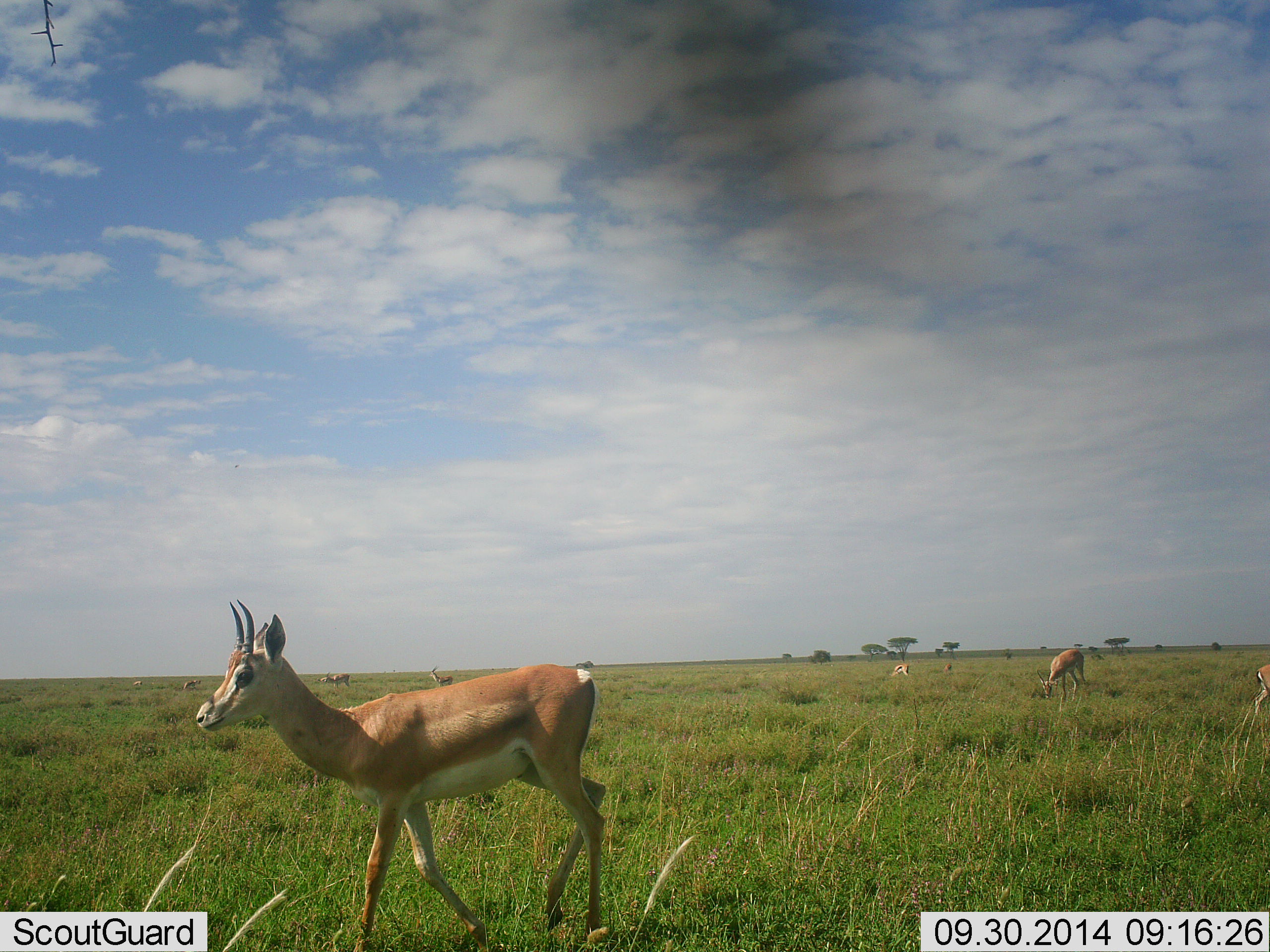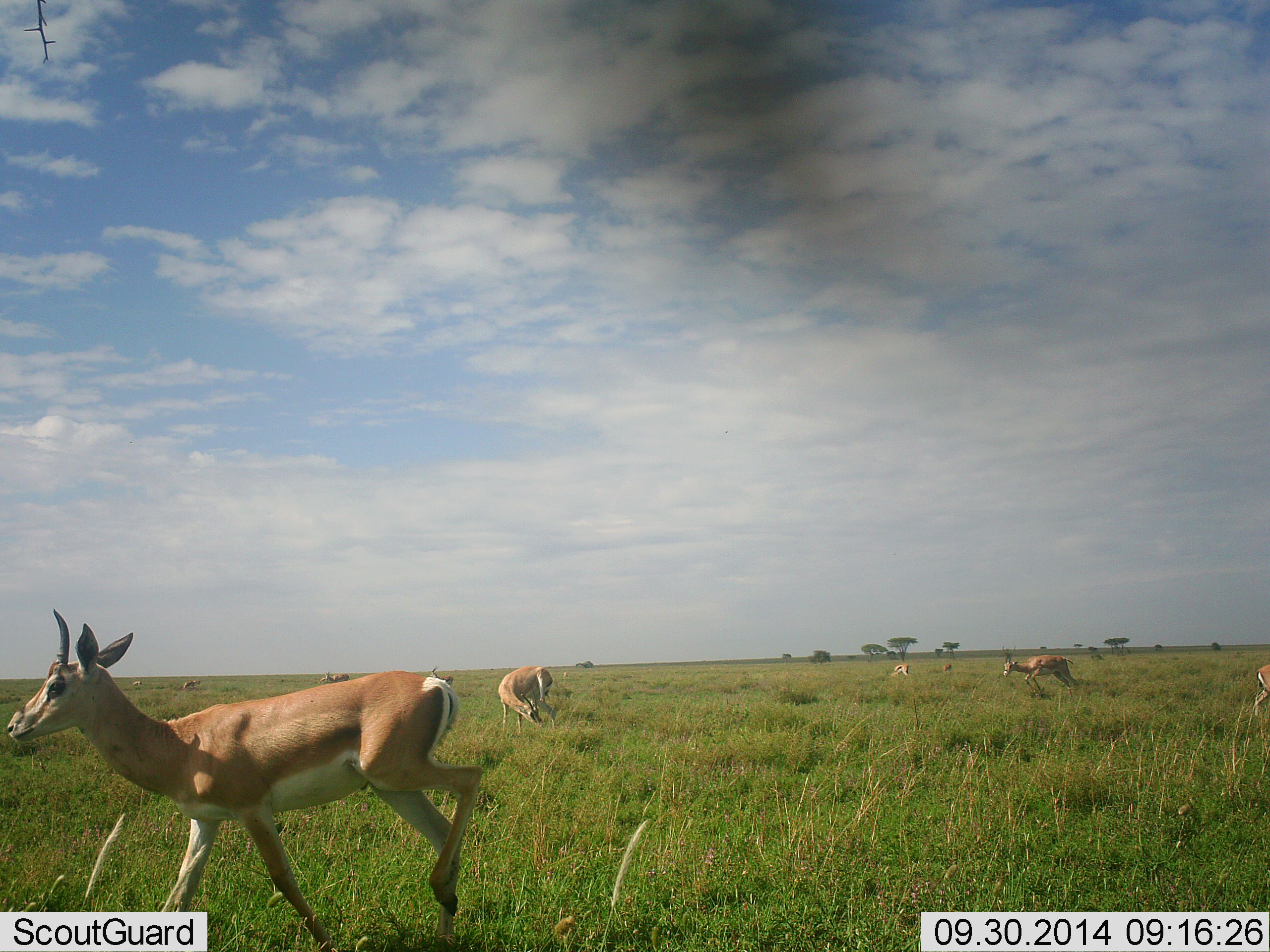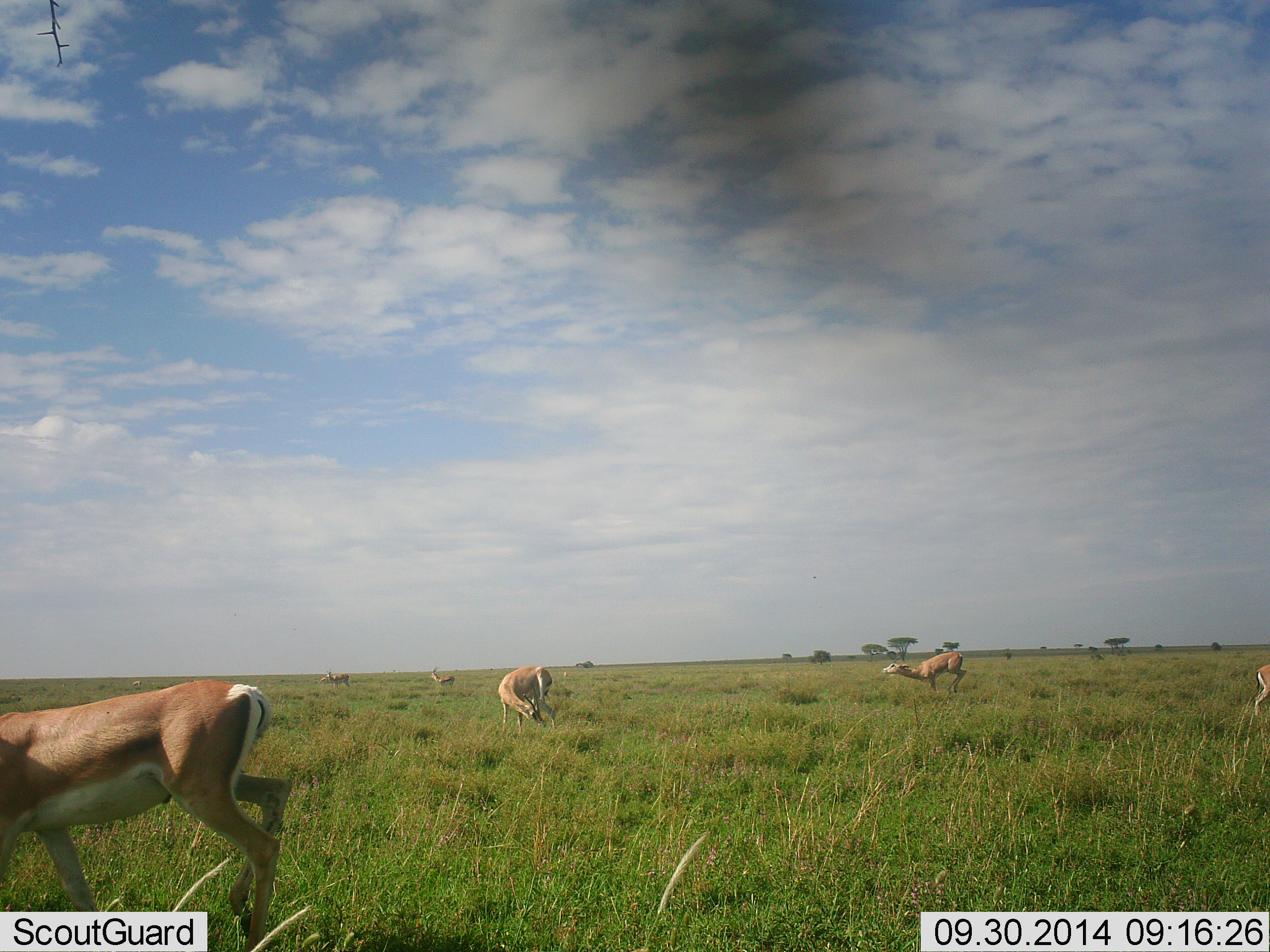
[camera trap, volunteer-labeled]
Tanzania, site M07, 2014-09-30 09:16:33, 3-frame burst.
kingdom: Animalia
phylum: Chordata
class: Mammalia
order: Artiodactyla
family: Bovidae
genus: Nanger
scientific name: Nanger granti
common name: grant's gazelle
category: gazellegrants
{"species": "gazellegrants (grant's gazelle) (Nanger granti)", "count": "6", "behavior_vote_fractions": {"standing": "58%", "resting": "8%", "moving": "92%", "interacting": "8%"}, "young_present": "8%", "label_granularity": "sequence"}